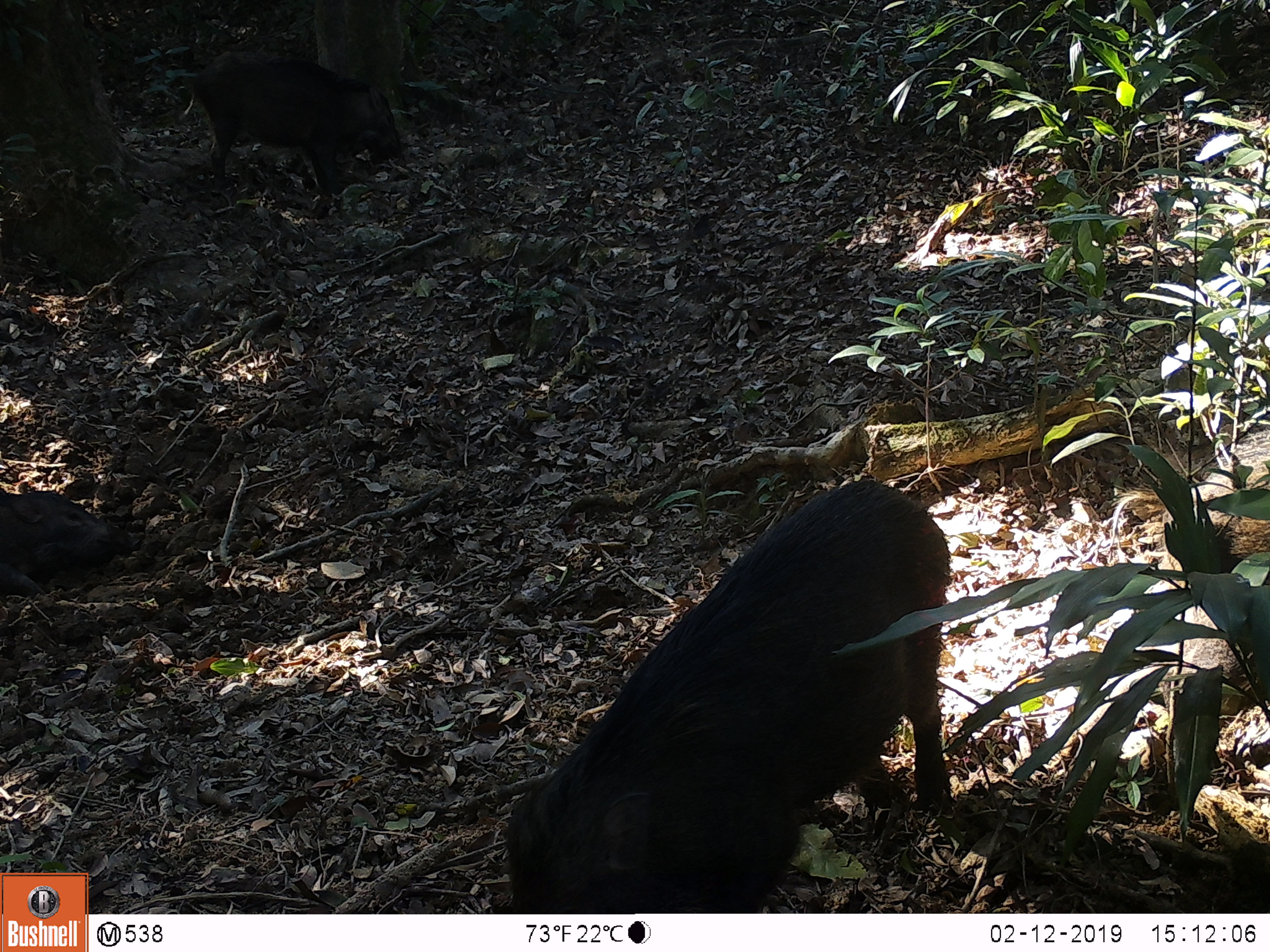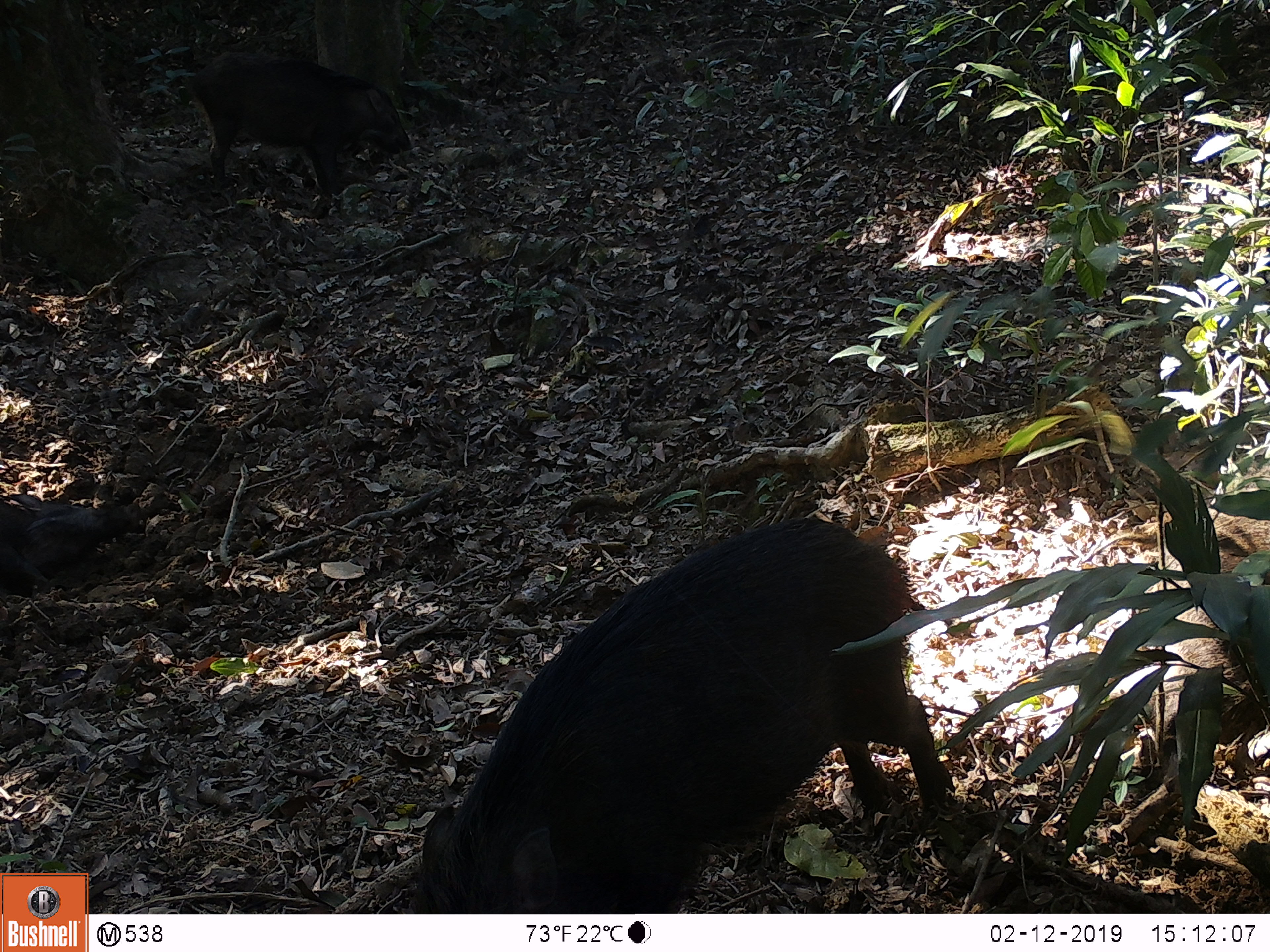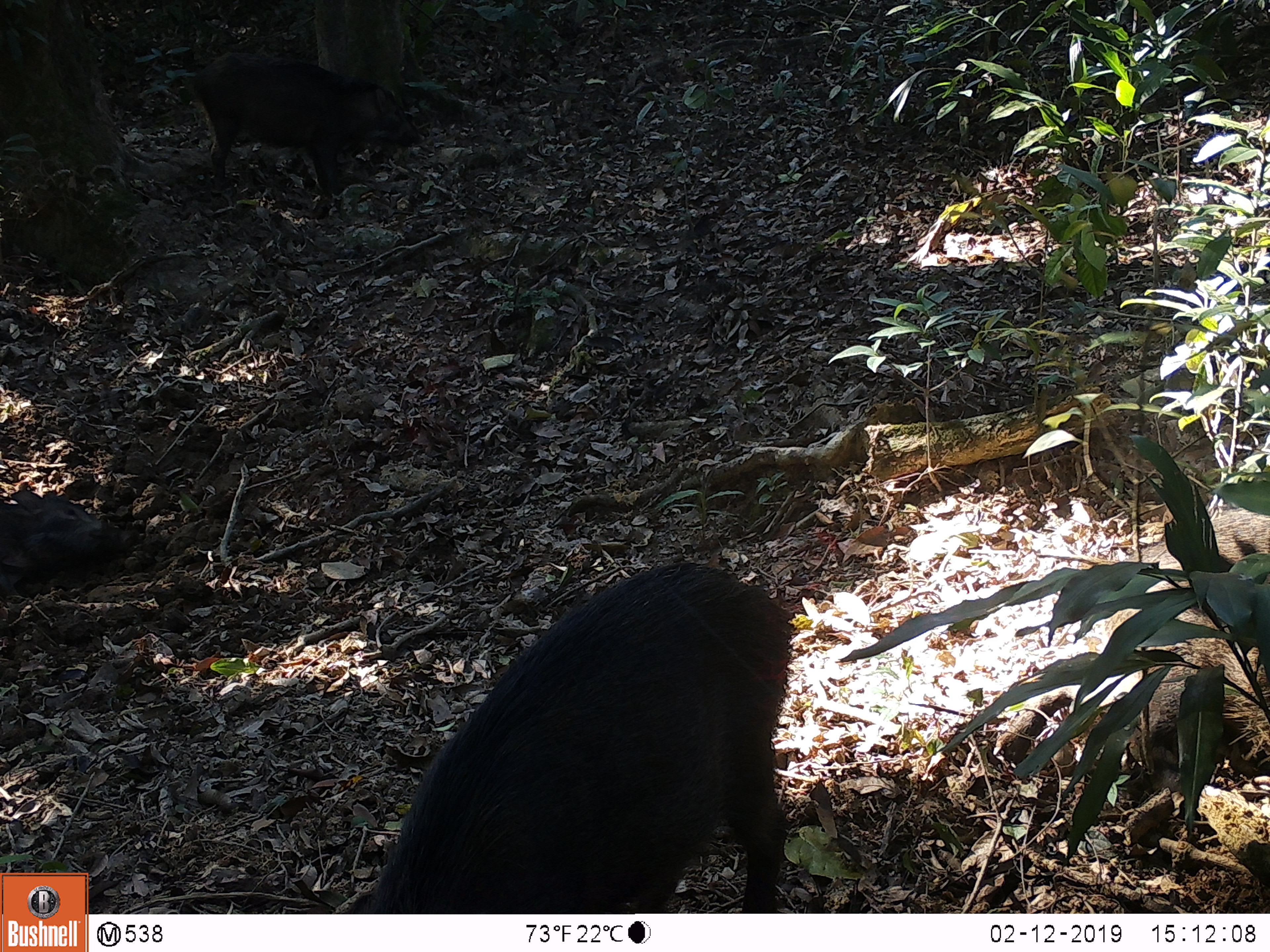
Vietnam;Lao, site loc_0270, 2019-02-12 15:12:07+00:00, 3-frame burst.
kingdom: Animalia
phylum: Chordata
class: Mammalia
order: Artiodactyla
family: Suidae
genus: Sus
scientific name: Sus scrofa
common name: eurasian wild pig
Eurasian wild pig (Sus scrofa). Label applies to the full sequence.